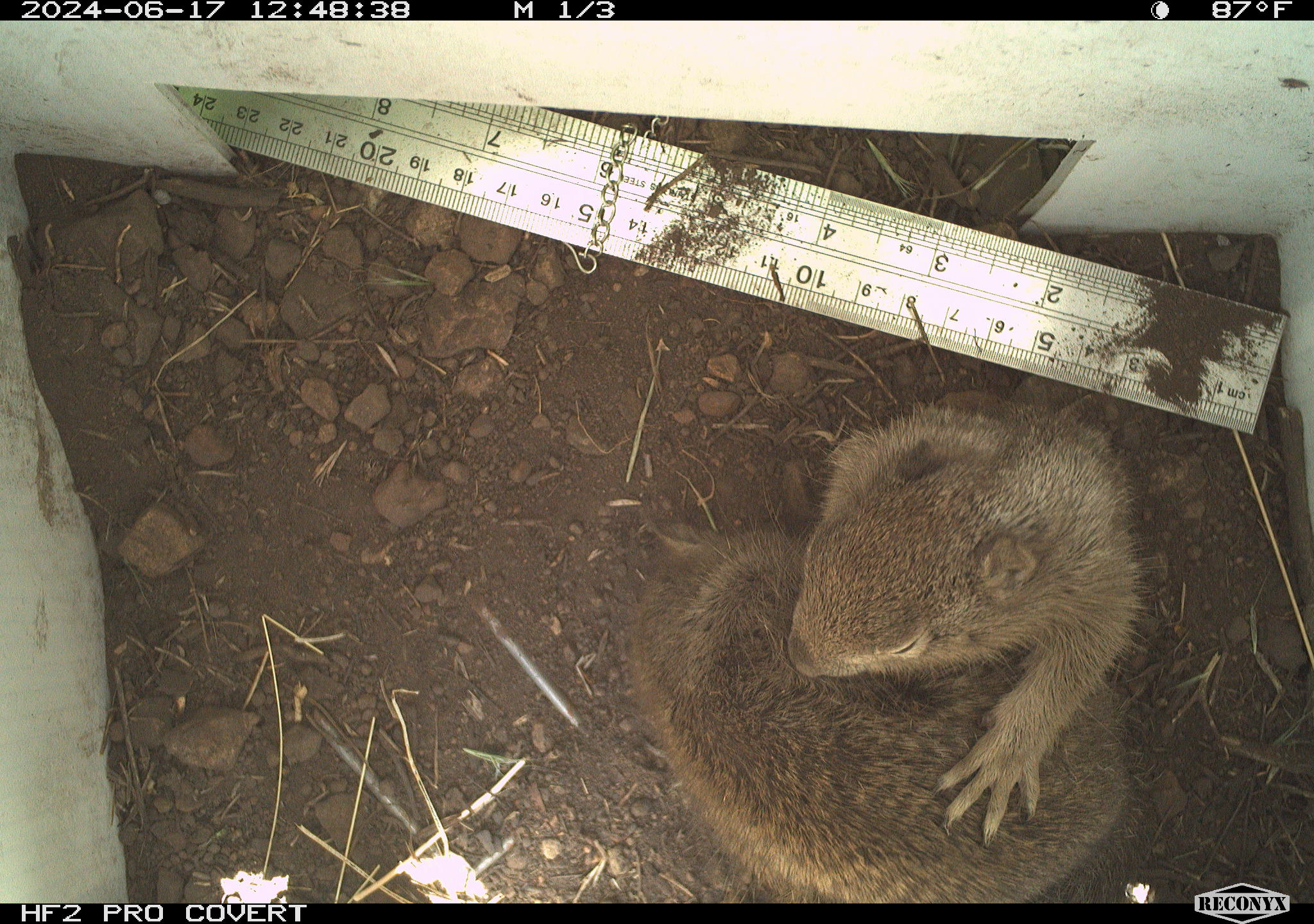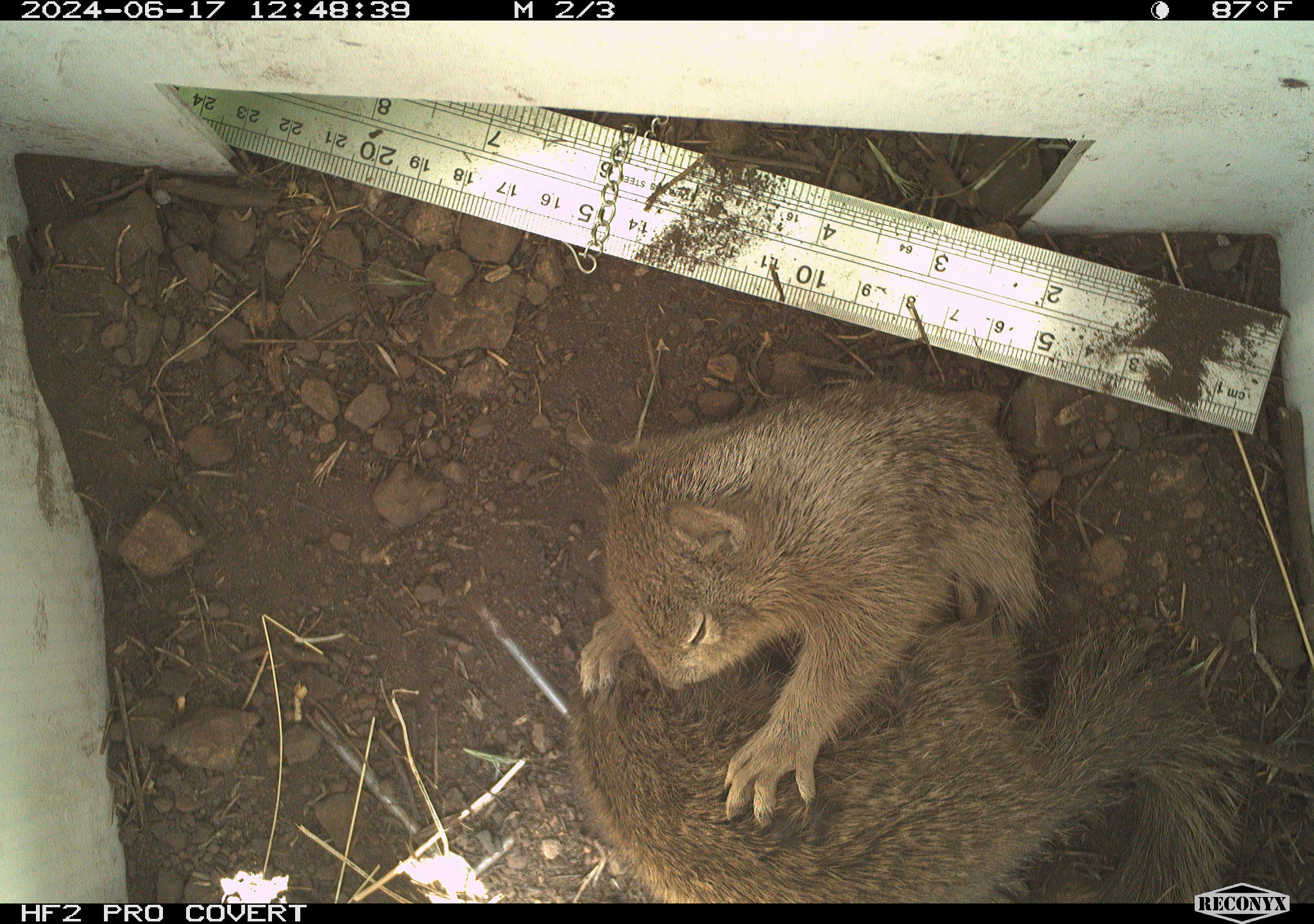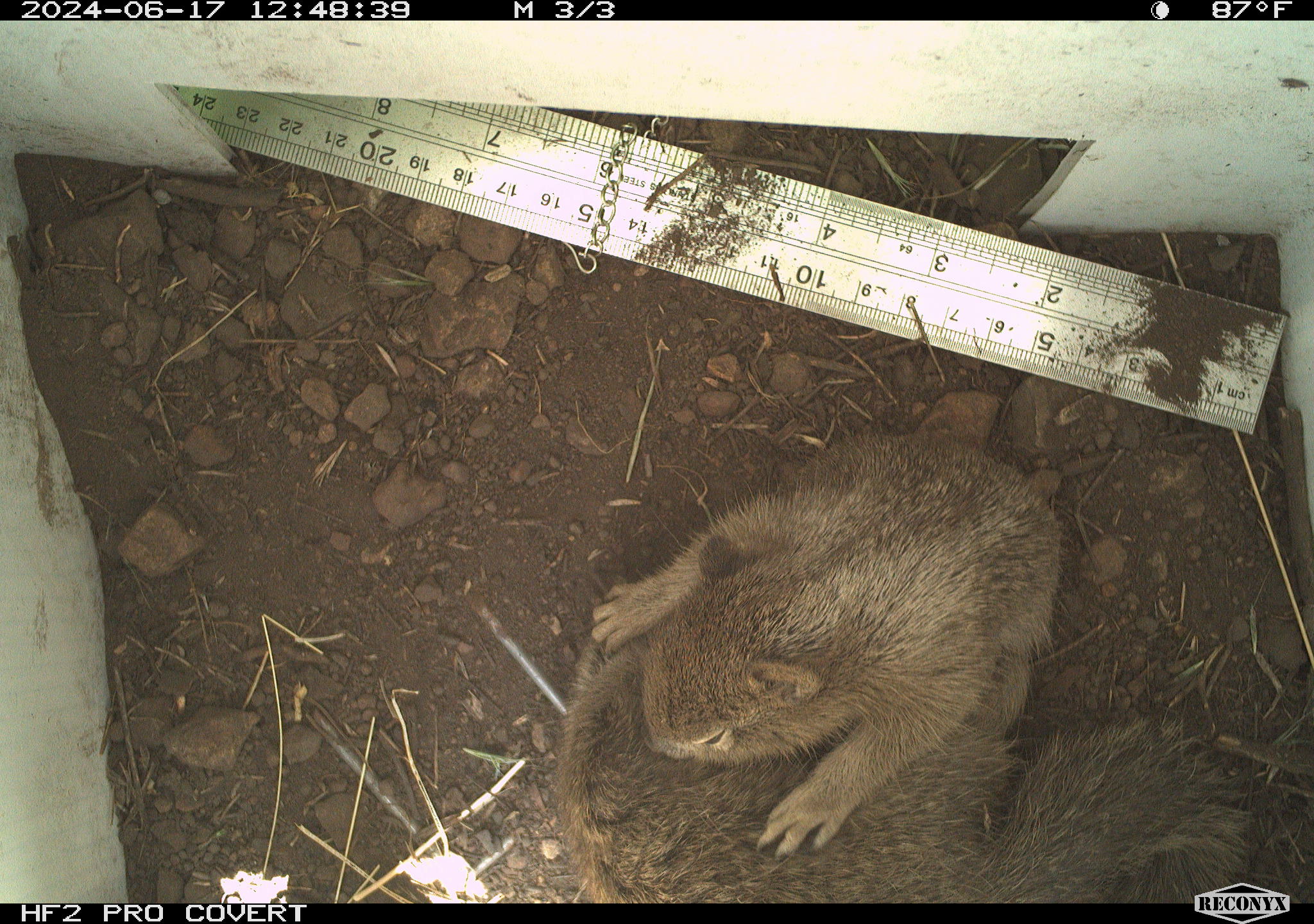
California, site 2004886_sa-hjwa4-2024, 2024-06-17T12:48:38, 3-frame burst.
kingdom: Animalia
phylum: Chordata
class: Mammalia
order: Rodentia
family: Sciuridae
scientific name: Sciuridae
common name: squirrels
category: sciuridae family